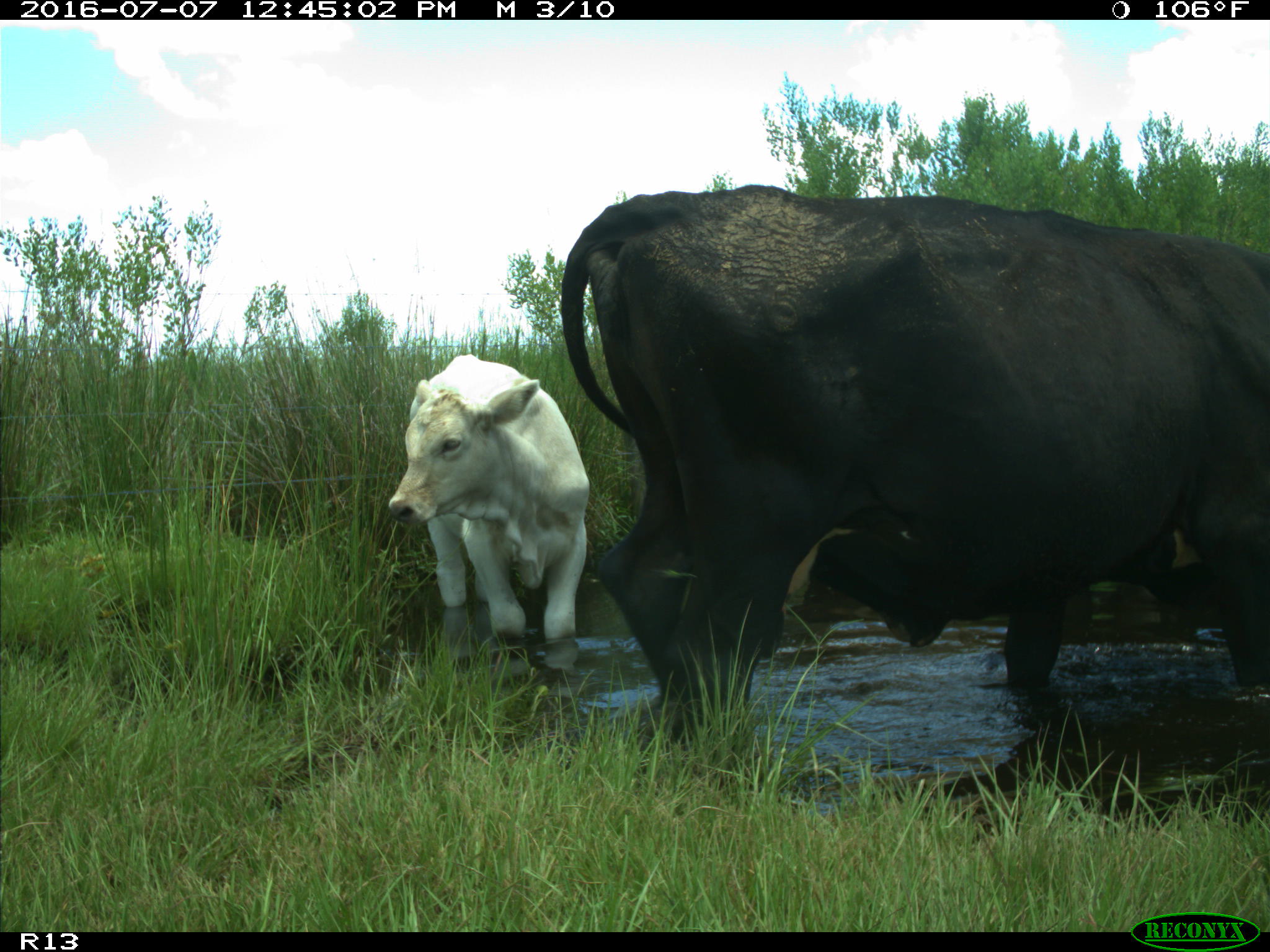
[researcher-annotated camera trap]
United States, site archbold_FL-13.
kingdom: Animalia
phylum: Chordata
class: Mammalia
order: Artiodactyla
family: Bovidae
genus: Bos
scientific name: Bos taurus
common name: domestic cow